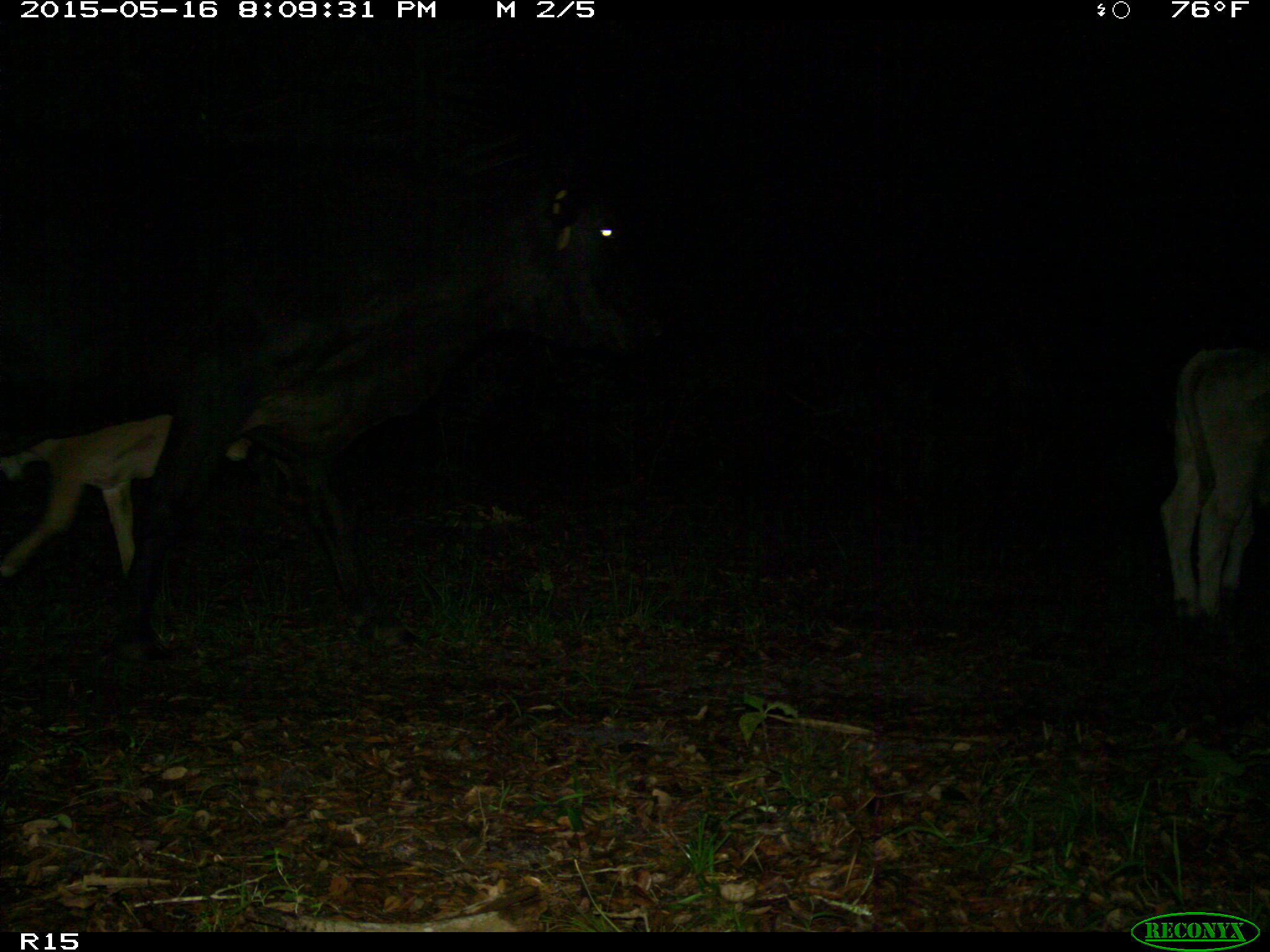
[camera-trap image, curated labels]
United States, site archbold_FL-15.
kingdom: Animalia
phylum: Chordata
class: Mammalia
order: Artiodactyla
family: Bovidae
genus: Bos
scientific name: Bos taurus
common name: domestic cow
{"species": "Bos taurus (domestic cow)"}